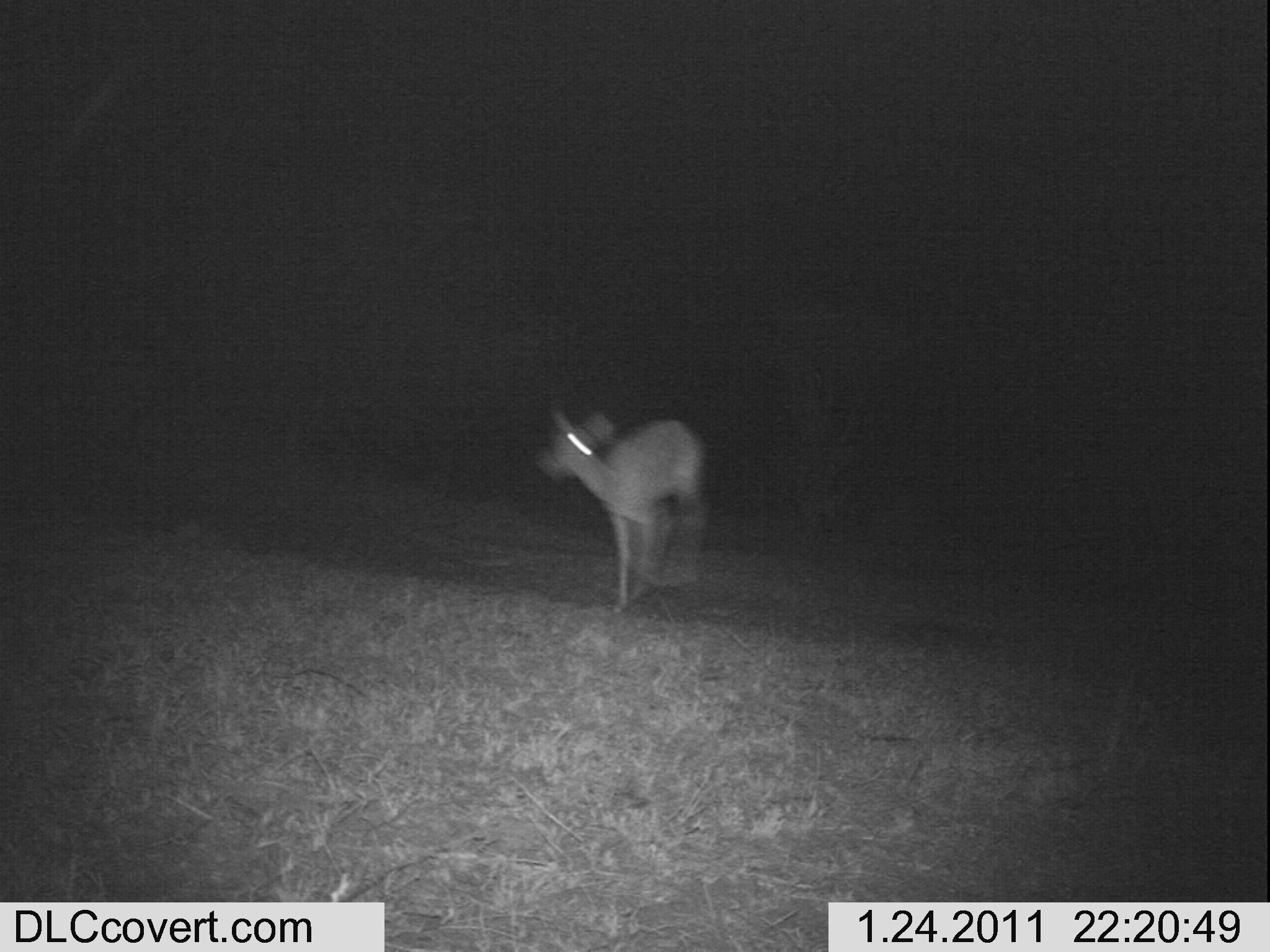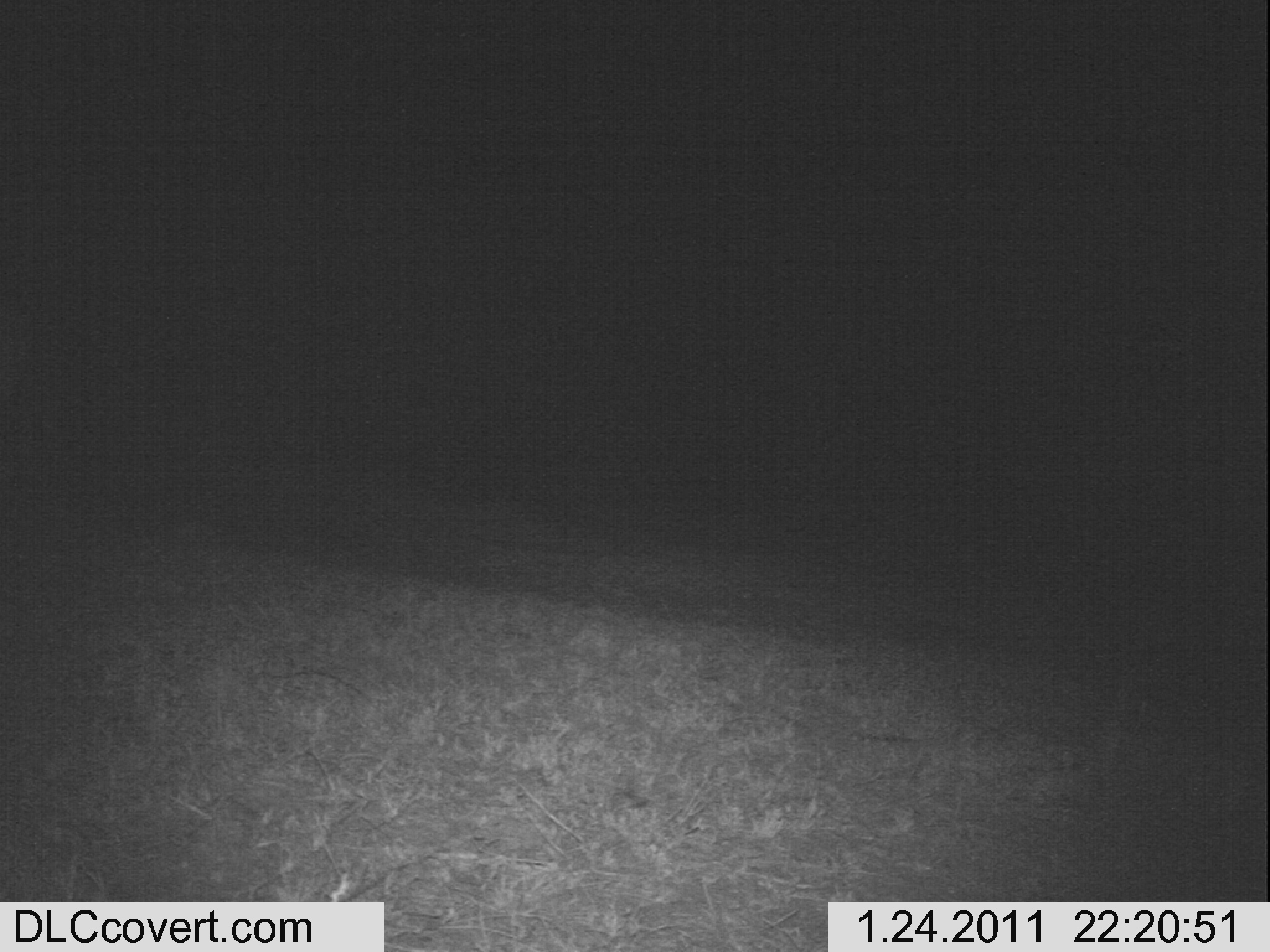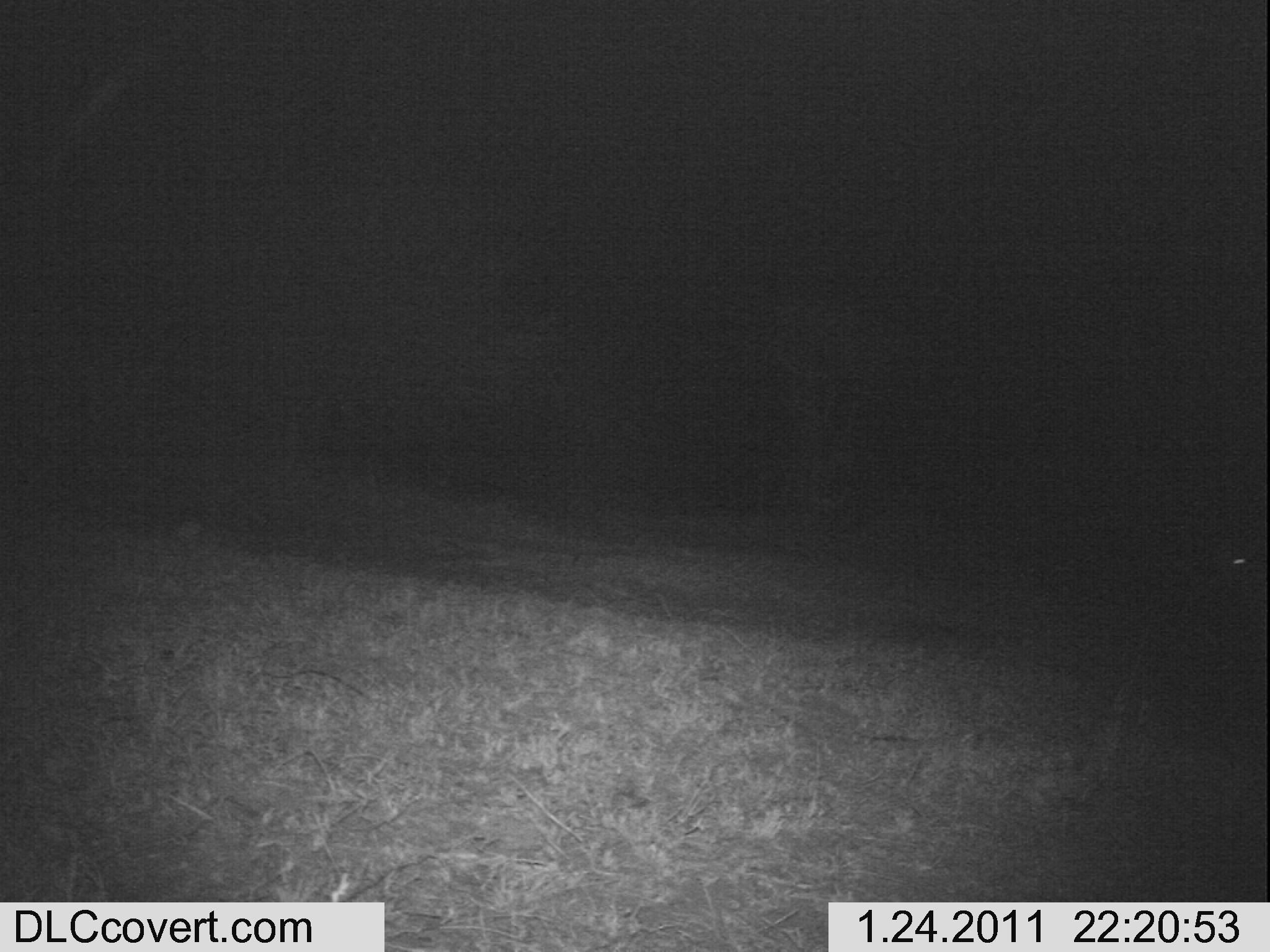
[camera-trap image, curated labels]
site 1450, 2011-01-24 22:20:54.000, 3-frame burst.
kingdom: Animalia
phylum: Chordata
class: Mammalia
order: Artiodactyla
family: Bovidae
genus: Aepyceros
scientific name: Aepyceros melampus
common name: impala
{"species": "Aepyceros melampus (impala)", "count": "1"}